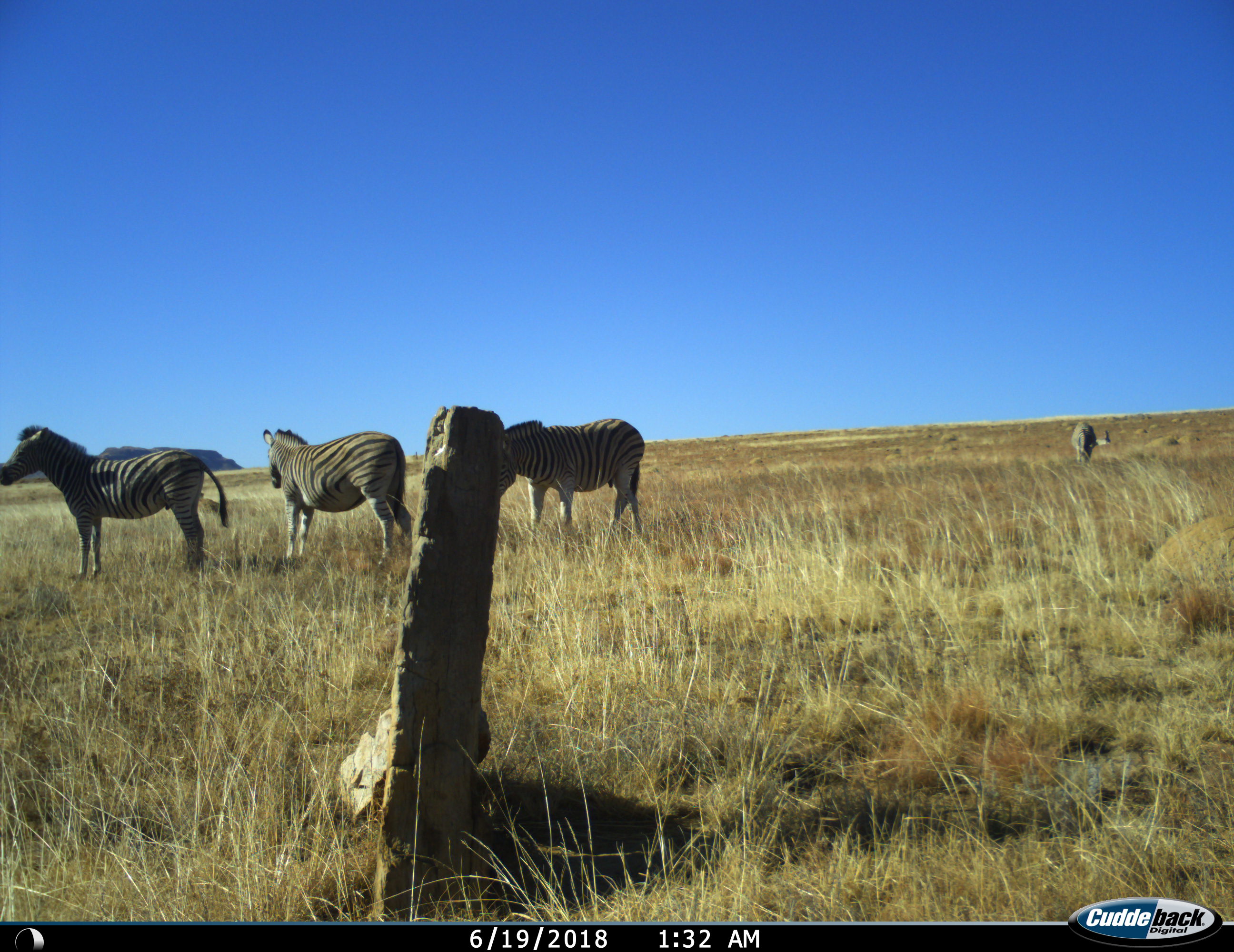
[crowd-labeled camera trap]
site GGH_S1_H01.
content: unidentified animal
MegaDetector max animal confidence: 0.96